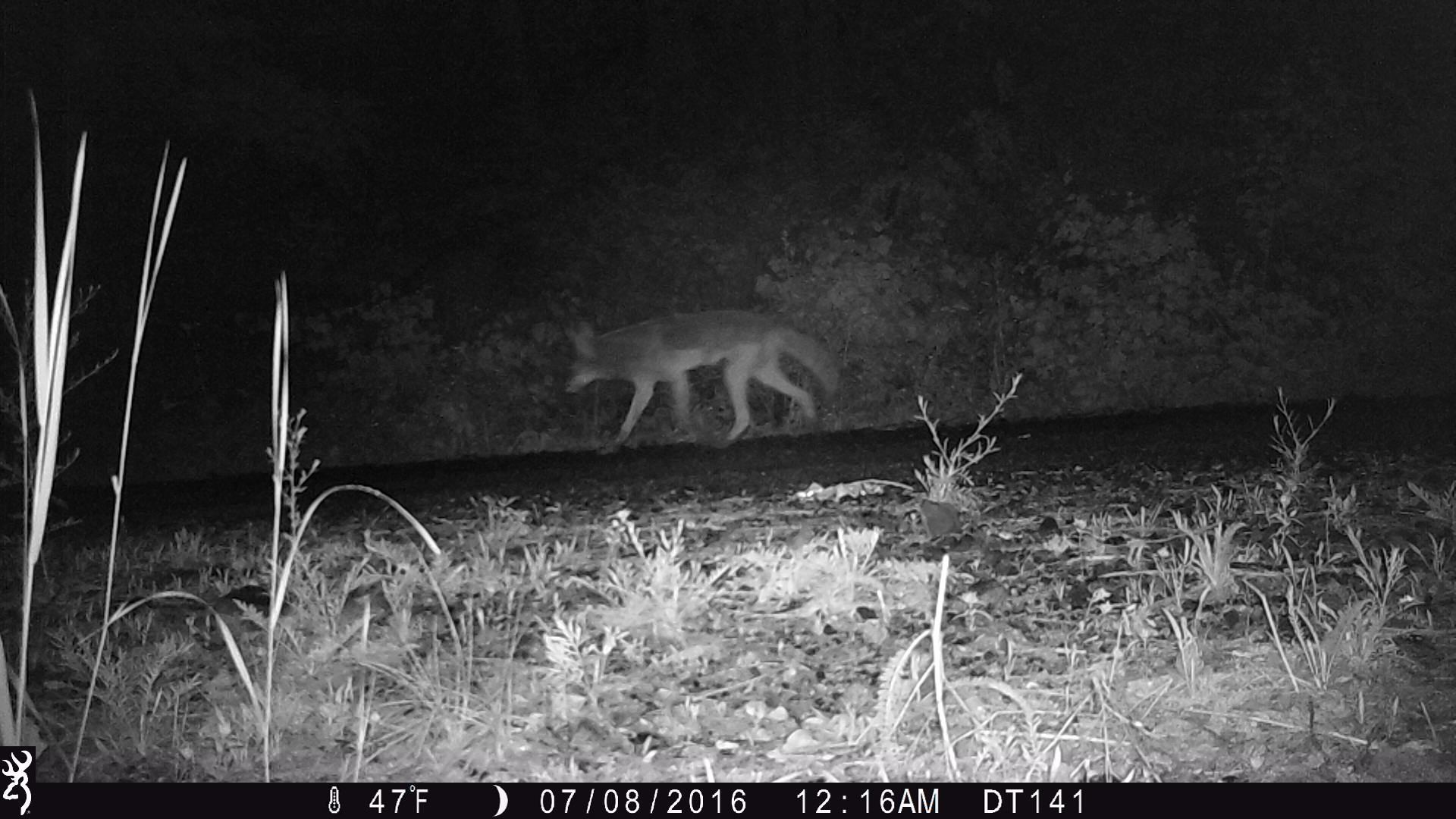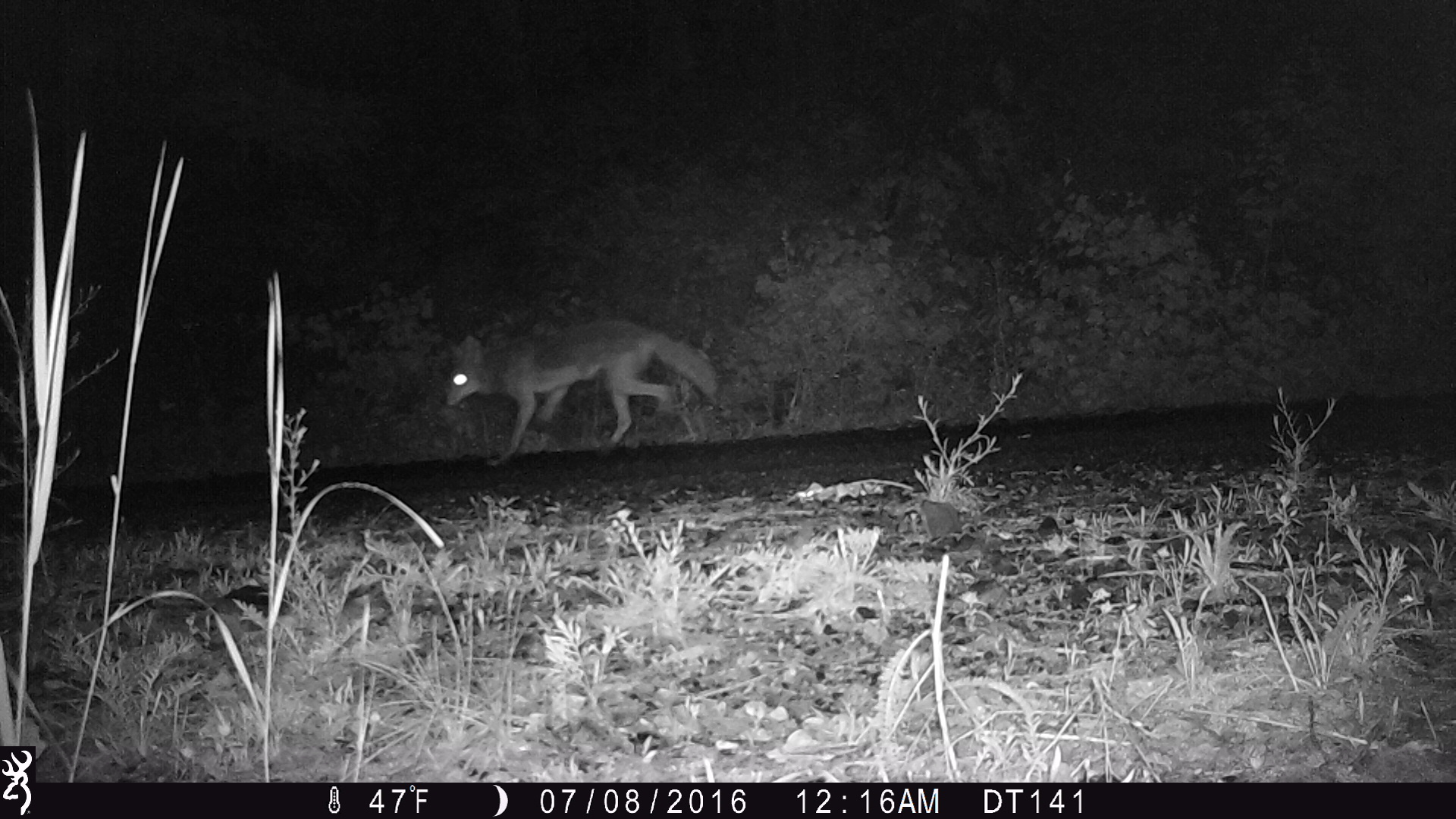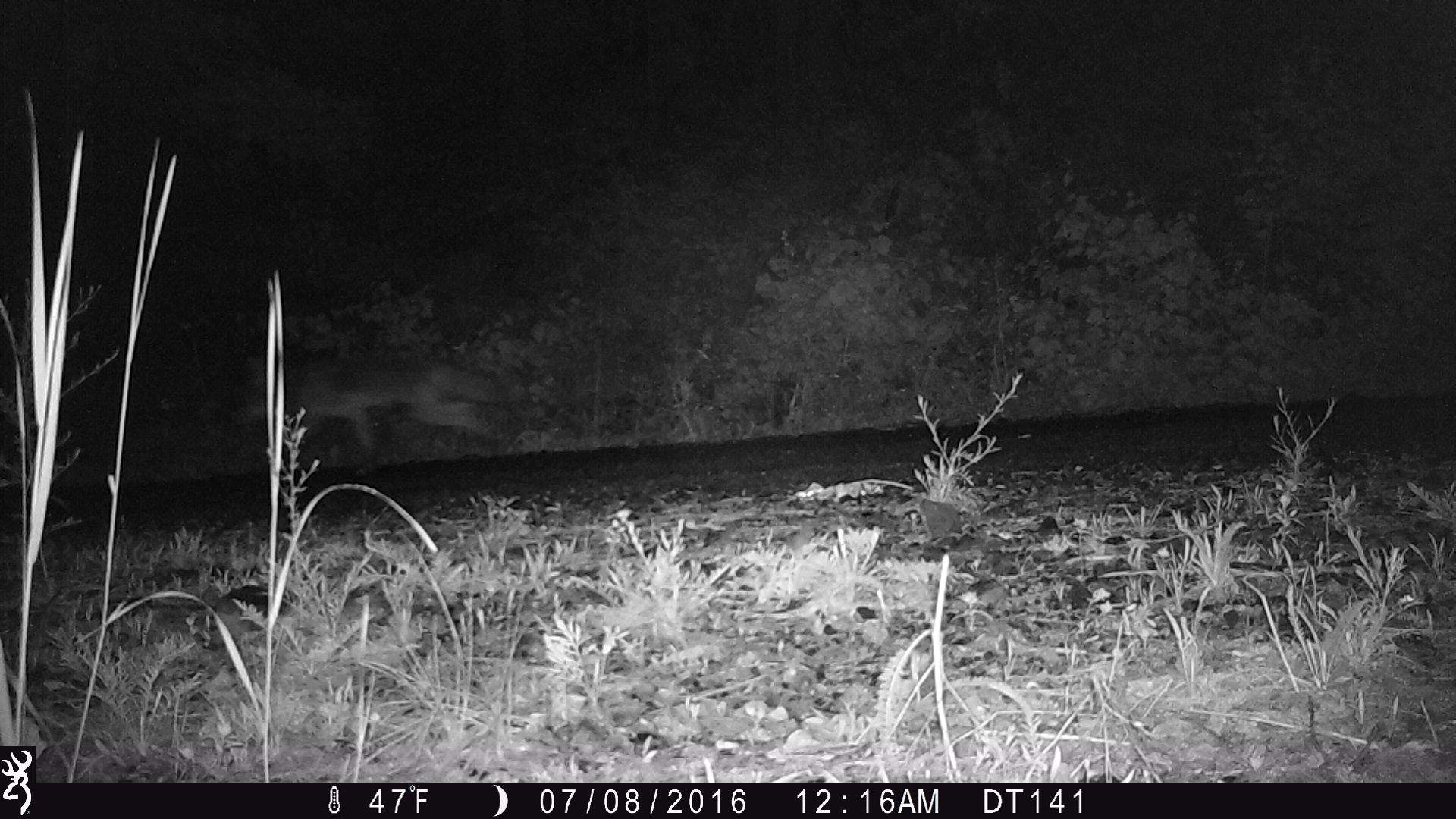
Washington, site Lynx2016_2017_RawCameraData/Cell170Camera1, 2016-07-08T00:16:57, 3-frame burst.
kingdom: Animalia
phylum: Chordata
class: Mammalia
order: Carnivora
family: Canidae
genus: Canis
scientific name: Canis latrans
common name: coyote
Canis latrans (coyote). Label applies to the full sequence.